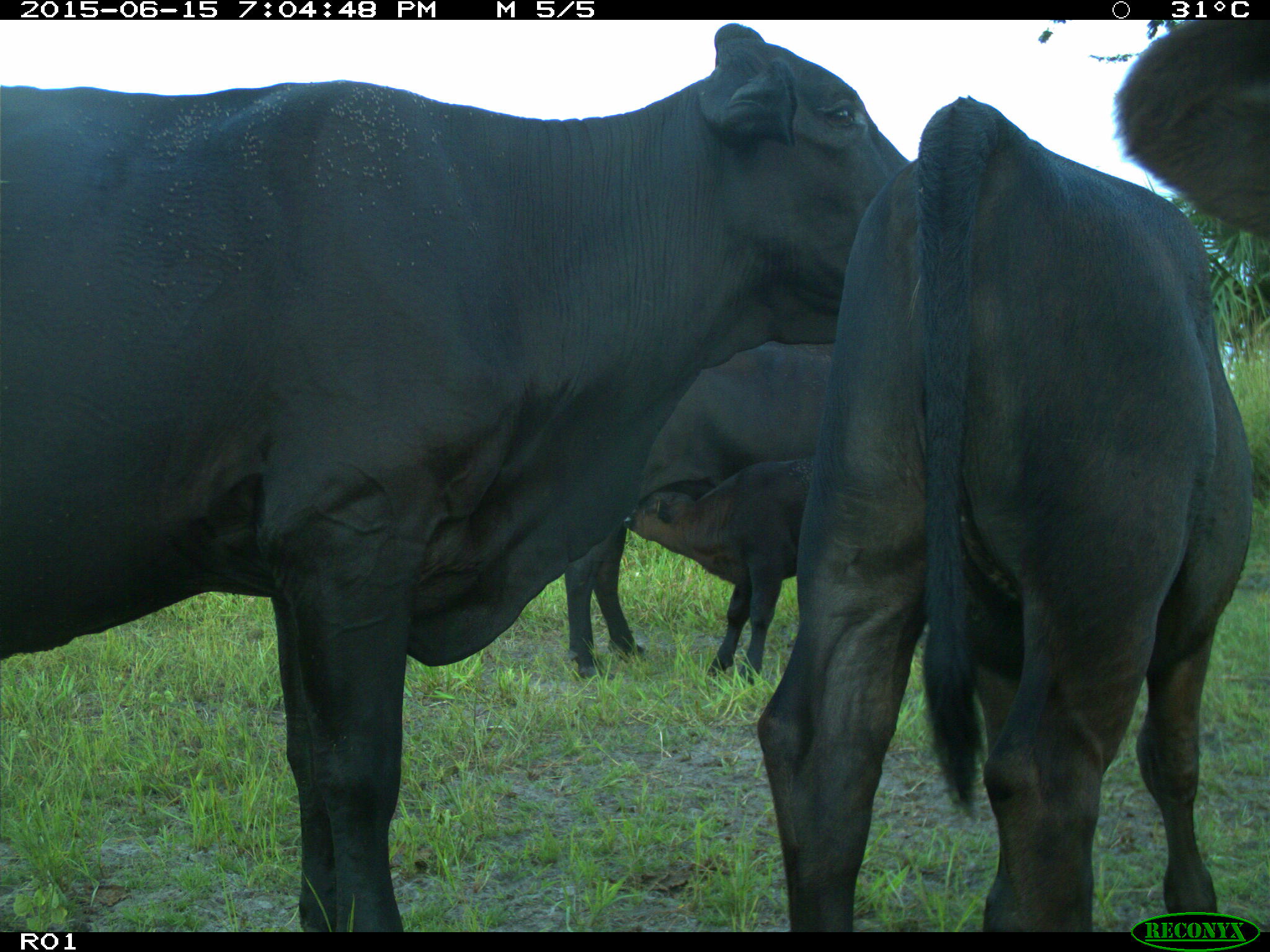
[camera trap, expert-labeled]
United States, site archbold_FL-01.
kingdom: Animalia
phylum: Chordata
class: Mammalia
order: Artiodactyla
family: Bovidae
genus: Bos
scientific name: Bos taurus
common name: domestic cow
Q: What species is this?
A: Bos taurus (domestic cow).